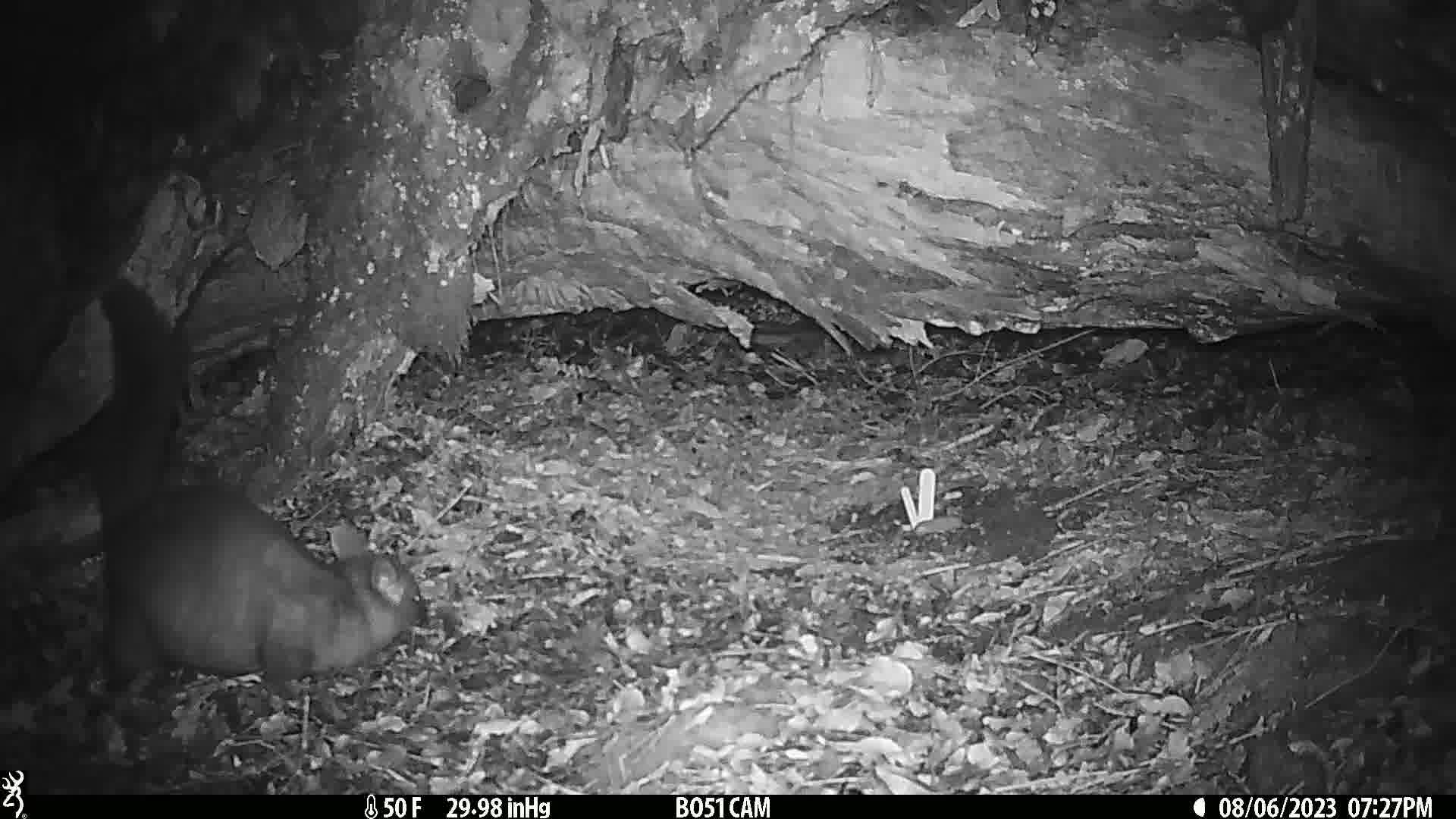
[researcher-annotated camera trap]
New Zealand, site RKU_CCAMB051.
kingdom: Animalia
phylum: Chordata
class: Mammalia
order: Diprotodontia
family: Phalangeridae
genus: Trichosurus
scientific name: Trichosurus vulpecula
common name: common brushtail possum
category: possum